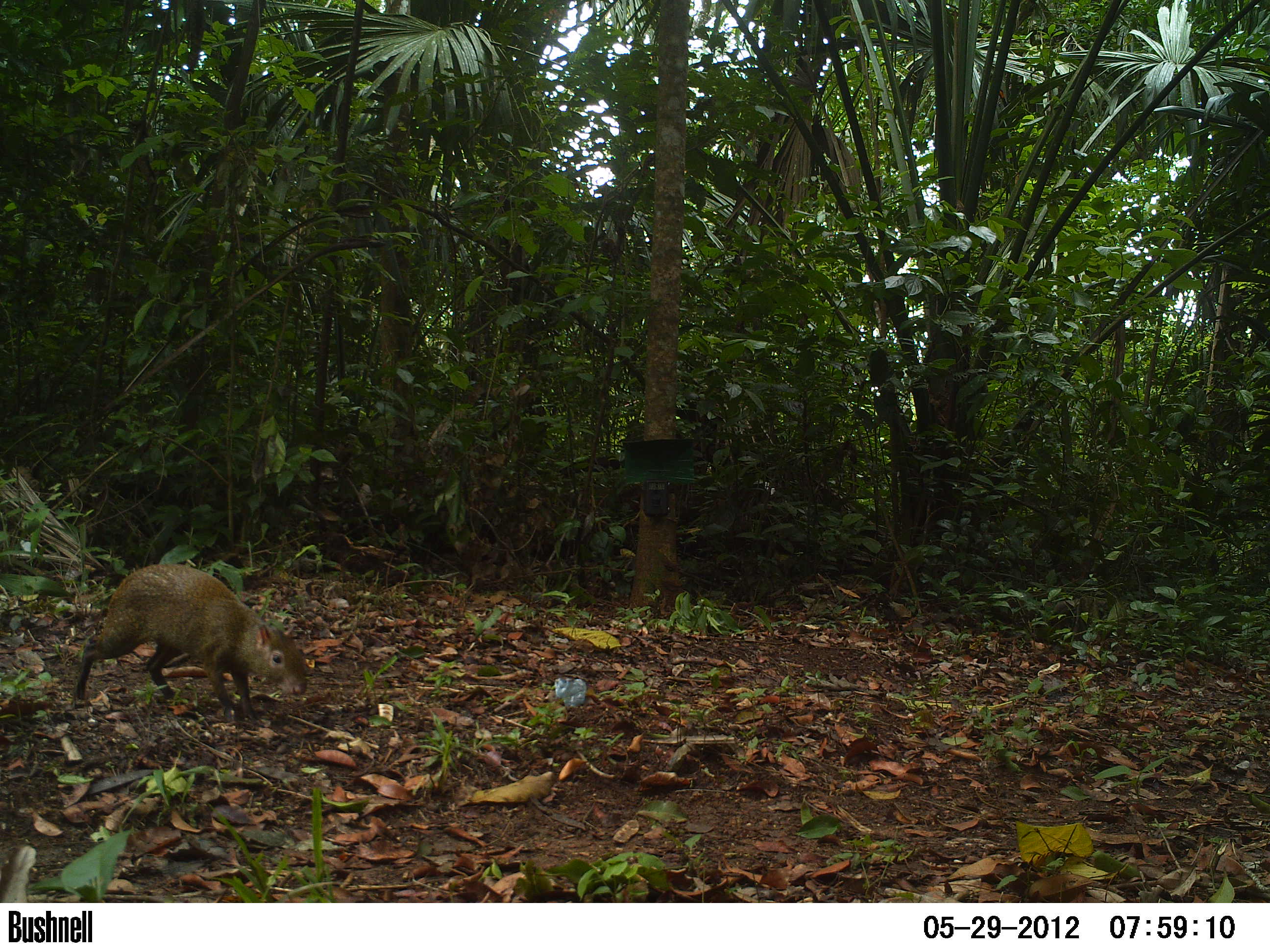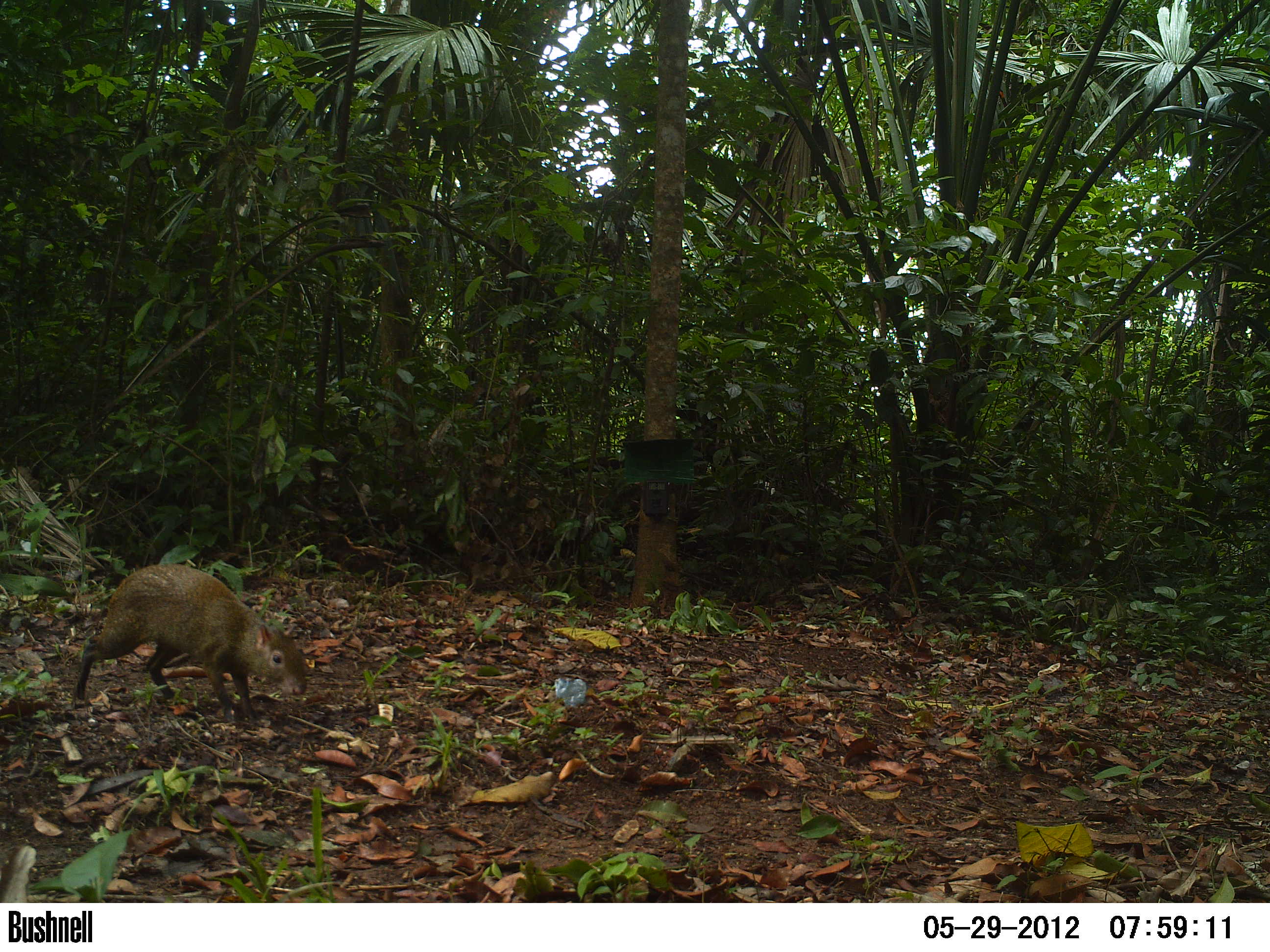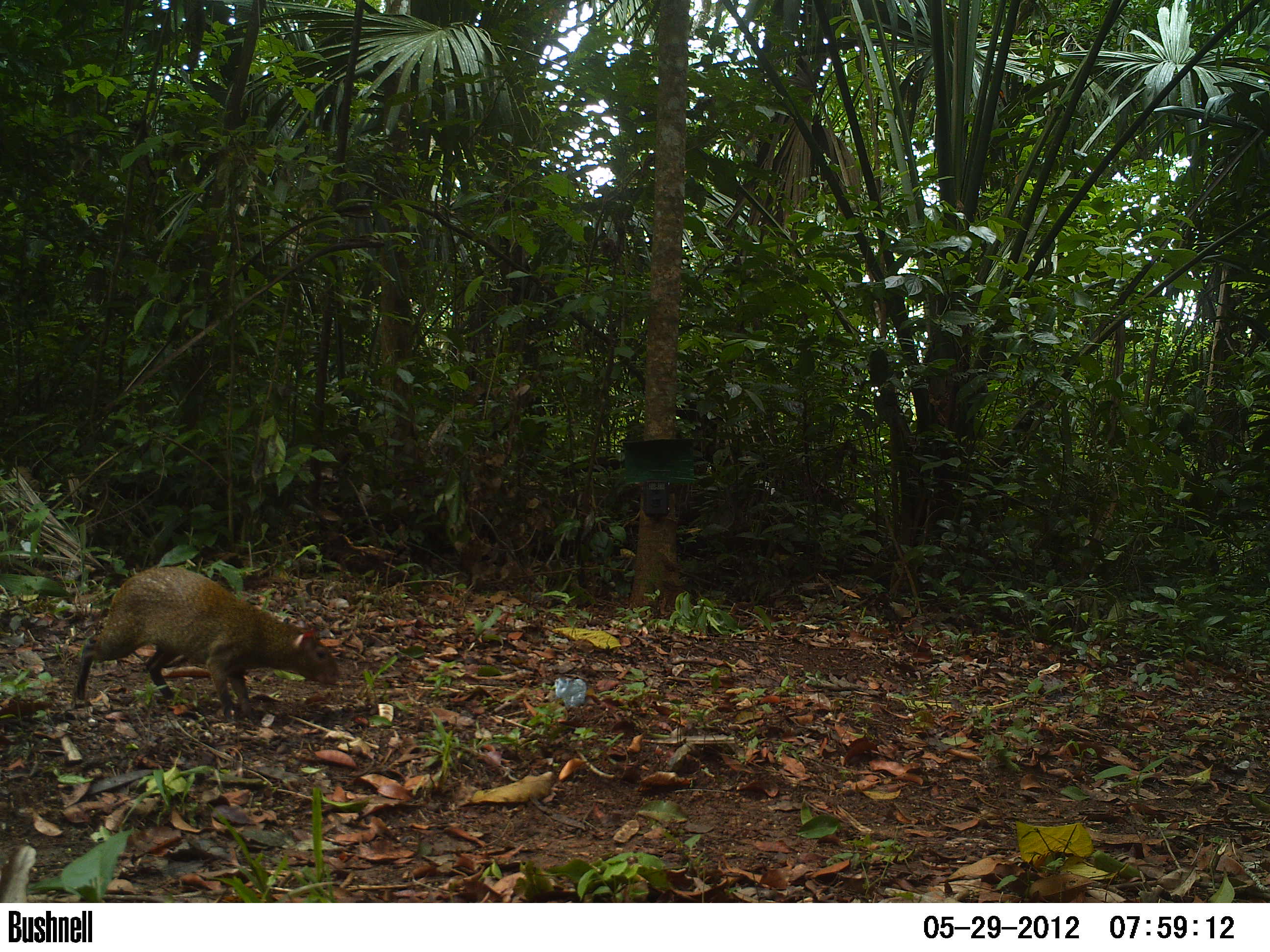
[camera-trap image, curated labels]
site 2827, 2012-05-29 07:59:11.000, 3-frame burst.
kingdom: Animalia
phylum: Chordata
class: Mammalia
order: Rodentia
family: Dasyproctidae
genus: Dasyprocta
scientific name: Dasyprocta punctata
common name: central american agouti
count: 1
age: adult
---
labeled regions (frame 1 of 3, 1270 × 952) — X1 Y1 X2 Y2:
dasyprocta punctata: 73 563 309 724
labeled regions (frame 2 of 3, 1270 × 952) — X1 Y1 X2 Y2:
dasyprocta punctata: 74 561 307 723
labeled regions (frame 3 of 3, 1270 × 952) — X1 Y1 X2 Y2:
dasyprocta punctata: 75 565 340 721